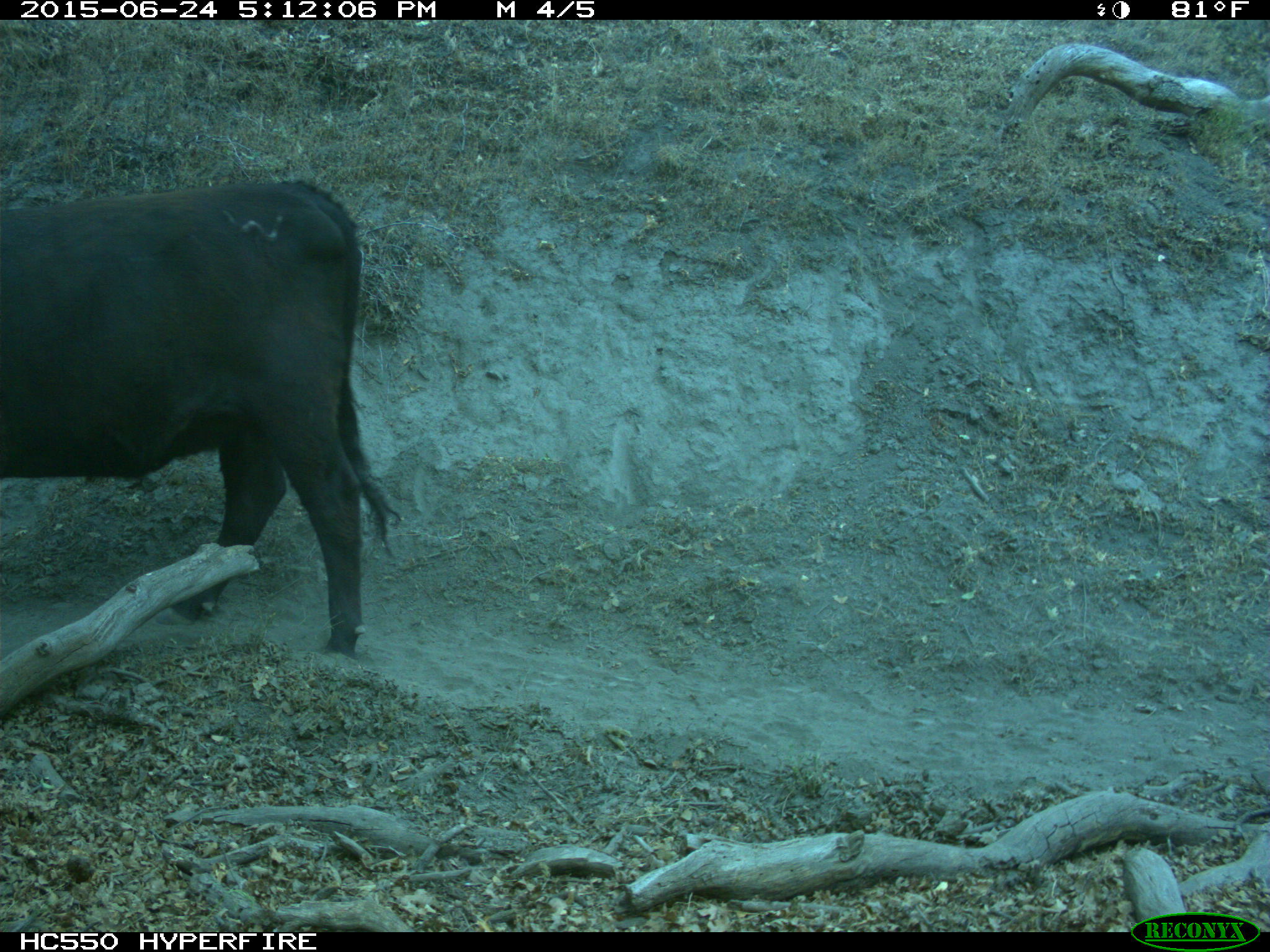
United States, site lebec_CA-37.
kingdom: Animalia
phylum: Chordata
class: Mammalia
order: Artiodactyla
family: Bovidae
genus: Bos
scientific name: Bos taurus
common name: domestic cow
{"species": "Bos taurus (domestic cow)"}